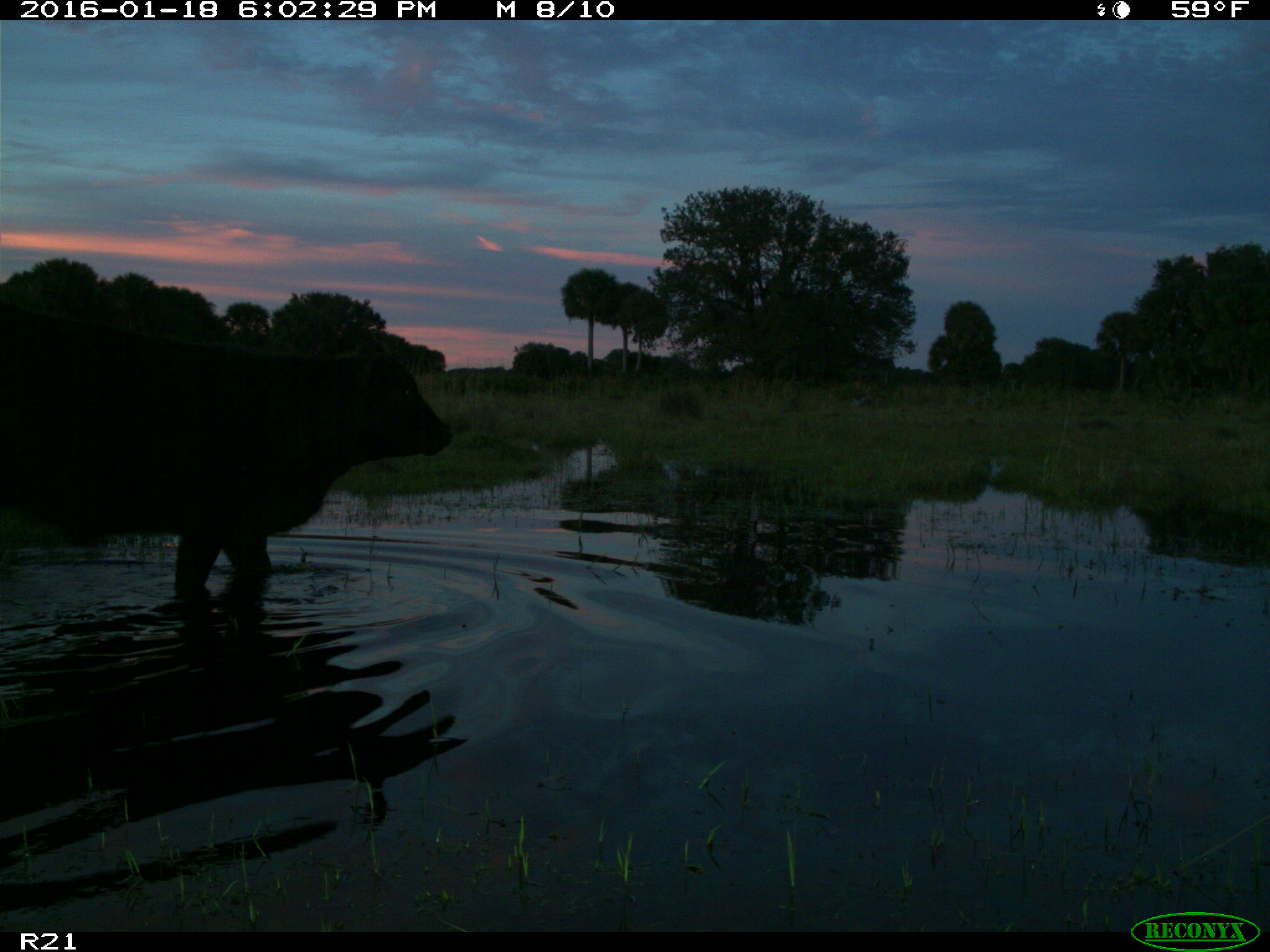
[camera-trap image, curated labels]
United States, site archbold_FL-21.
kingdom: Animalia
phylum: Chordata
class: Mammalia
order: Artiodactyla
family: Bovidae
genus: Bos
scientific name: Bos taurus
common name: domestic cow